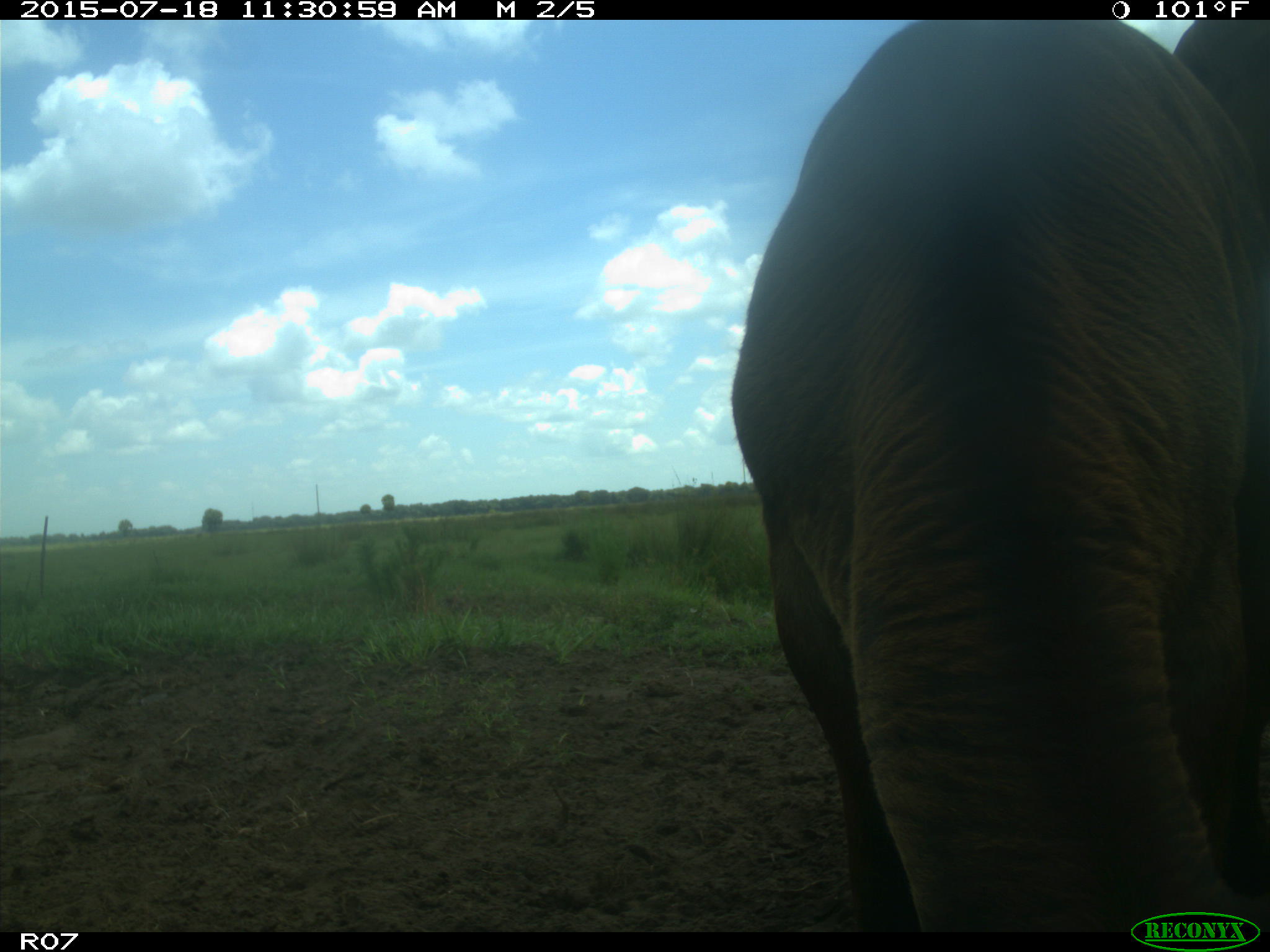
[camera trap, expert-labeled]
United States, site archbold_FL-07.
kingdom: Animalia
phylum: Chordata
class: Mammalia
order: Artiodactyla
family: Bovidae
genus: Bos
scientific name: Bos taurus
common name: domestic cow